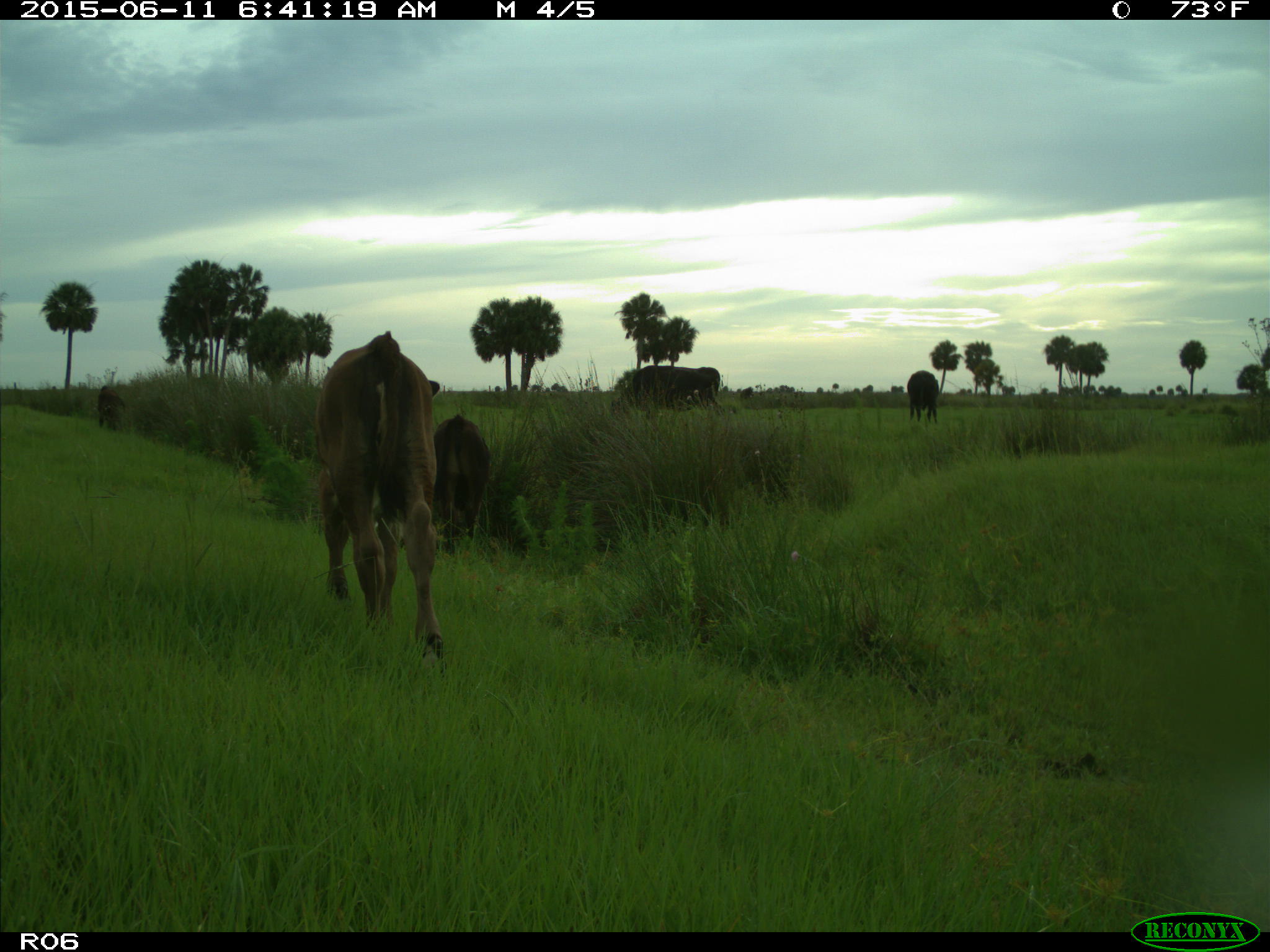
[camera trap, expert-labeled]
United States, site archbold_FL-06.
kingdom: Animalia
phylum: Chordata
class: Mammalia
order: Artiodactyla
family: Bovidae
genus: Bos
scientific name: Bos taurus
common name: domestic cow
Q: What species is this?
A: Bos taurus (domestic cow).